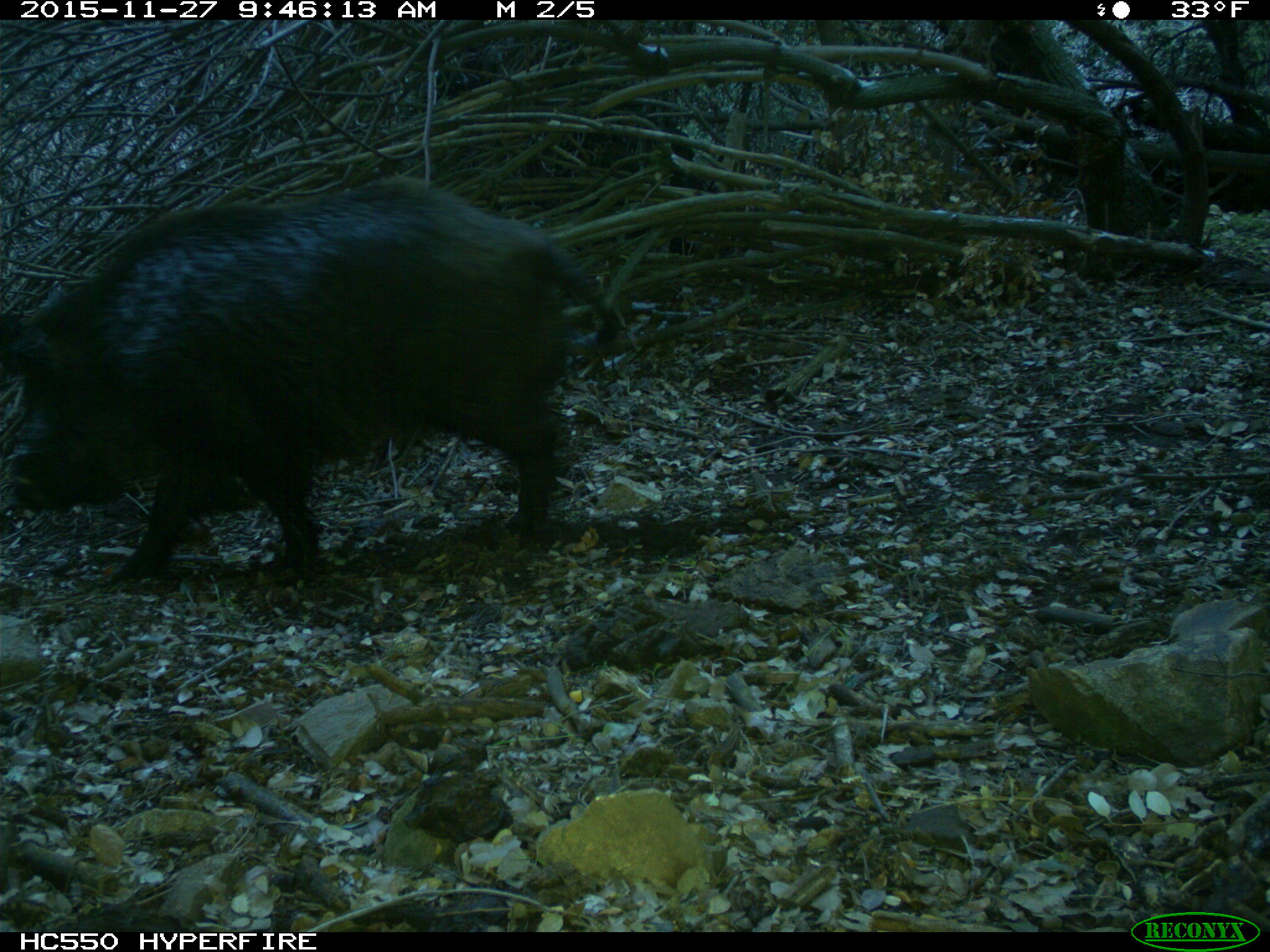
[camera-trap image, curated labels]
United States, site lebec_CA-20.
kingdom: Animalia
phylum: Chordata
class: Mammalia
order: Artiodactyla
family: Suidae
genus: Sus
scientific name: Sus scrofa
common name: wild boar